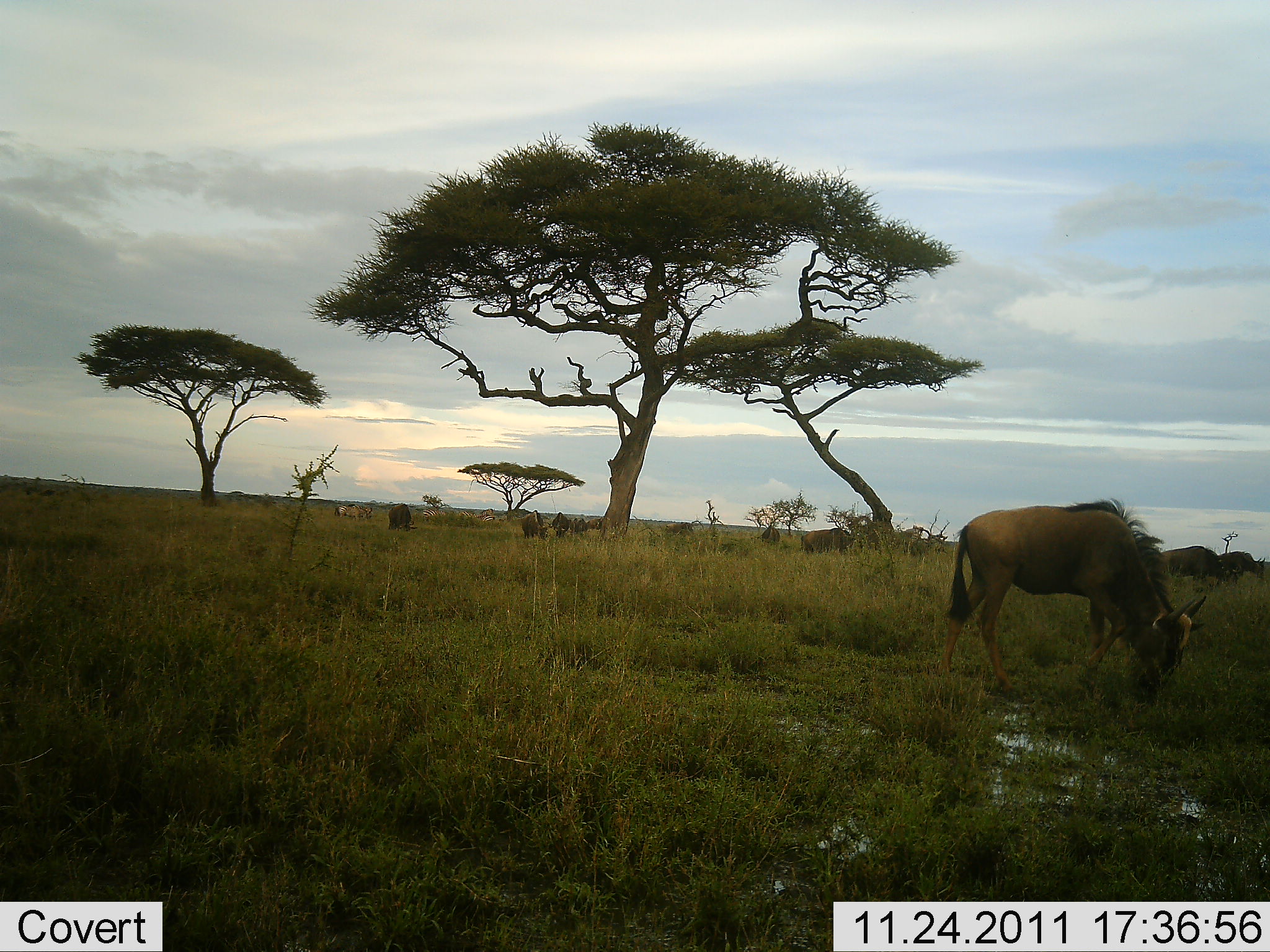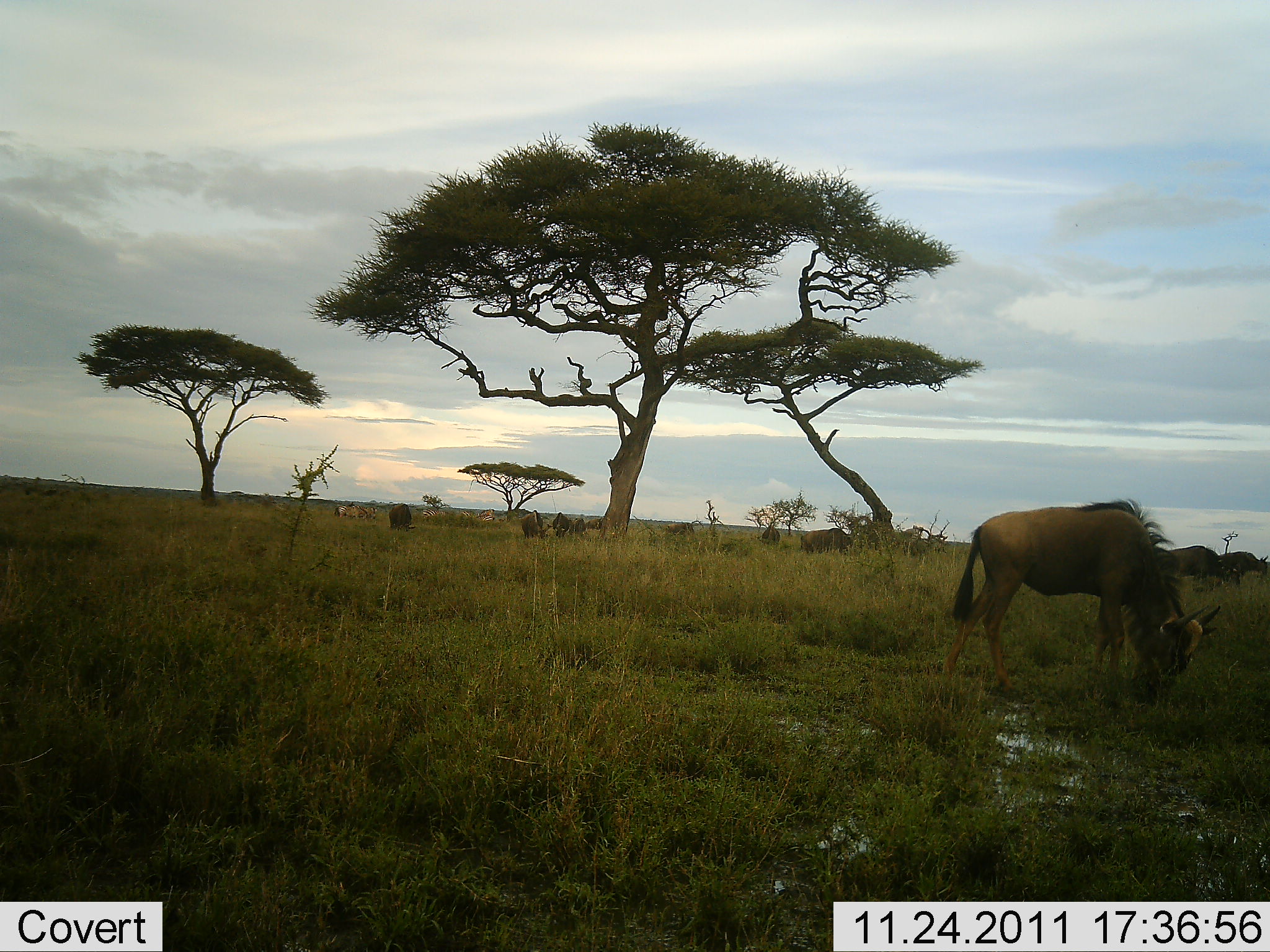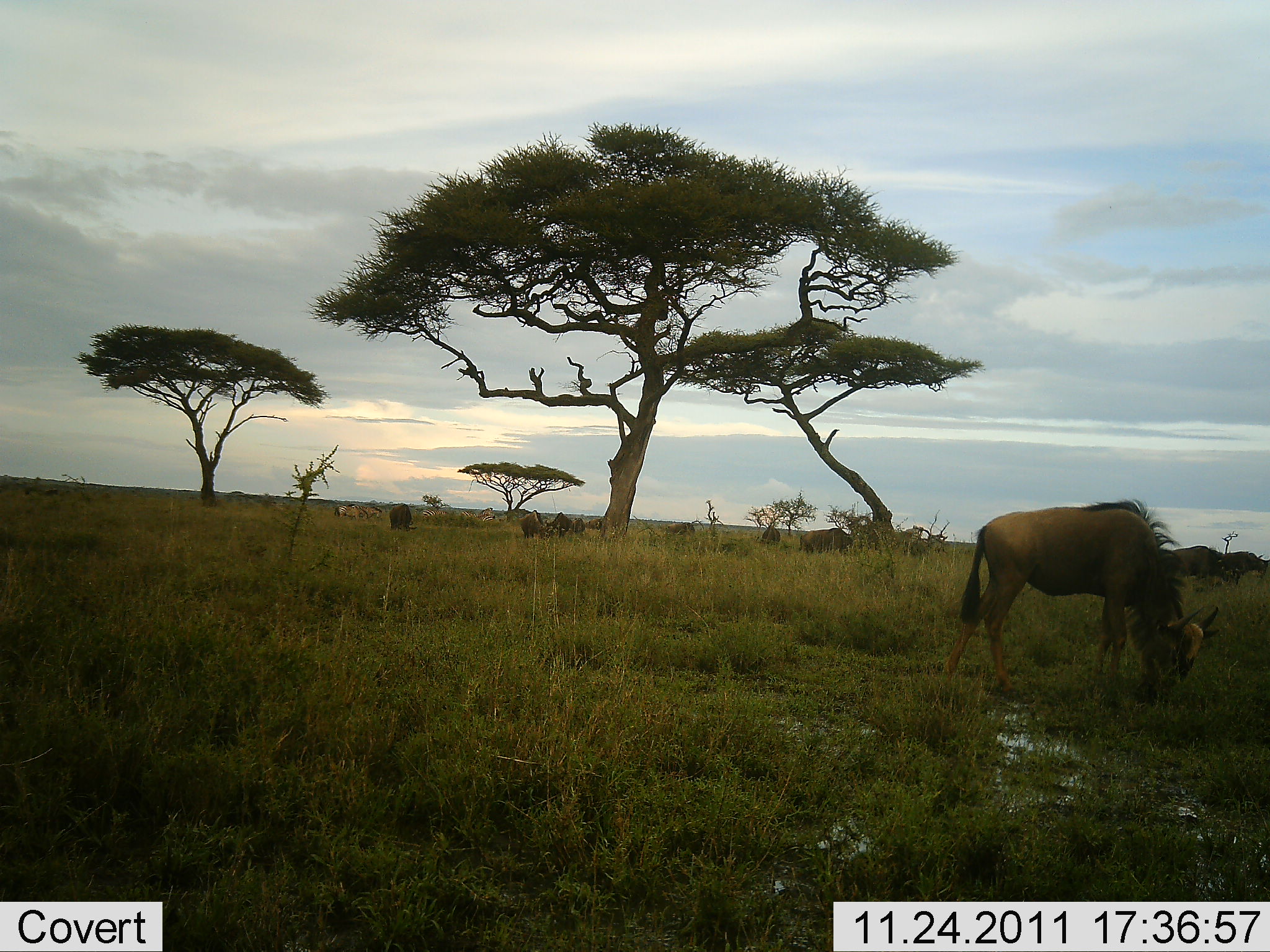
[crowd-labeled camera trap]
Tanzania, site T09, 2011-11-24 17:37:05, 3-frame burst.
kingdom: Animalia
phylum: Chordata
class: Mammalia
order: Artiodactyla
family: Bovidae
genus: Connochaetes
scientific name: Connochaetes taurinus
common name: blue wildebeest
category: wildebeest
Wildebeest (blue wildebeest) (Connochaetes taurinus), count 7. Behavior (volunteer vote fractions): standing 42%, resting 0%, moving 0%, interacting 0%. Young present (vote fraction): 0%. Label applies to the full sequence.